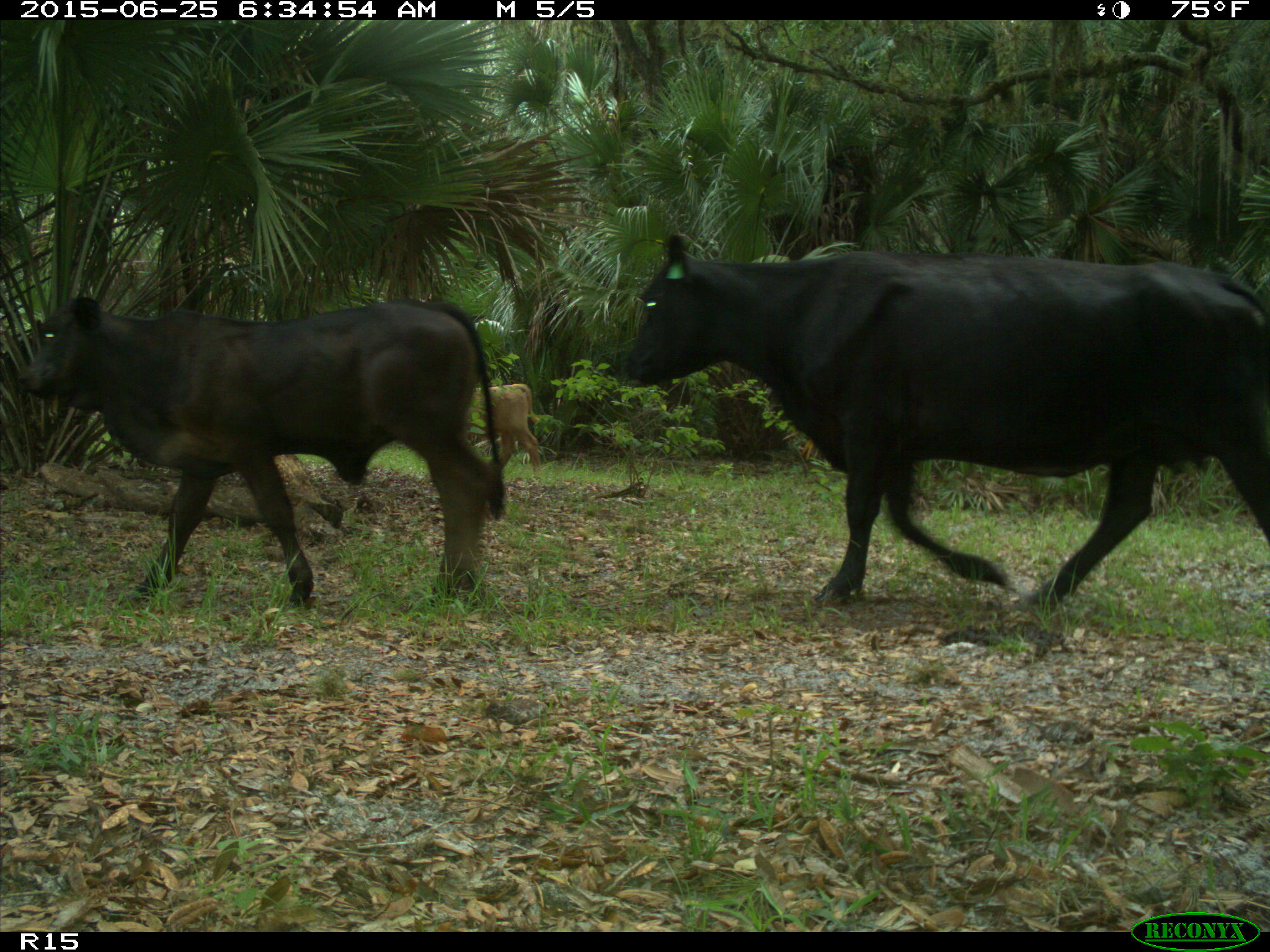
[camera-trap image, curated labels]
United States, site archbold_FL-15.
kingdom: Animalia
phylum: Chordata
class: Mammalia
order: Artiodactyla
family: Bovidae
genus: Bos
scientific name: Bos taurus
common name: domestic cow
Bos taurus (domestic cow).